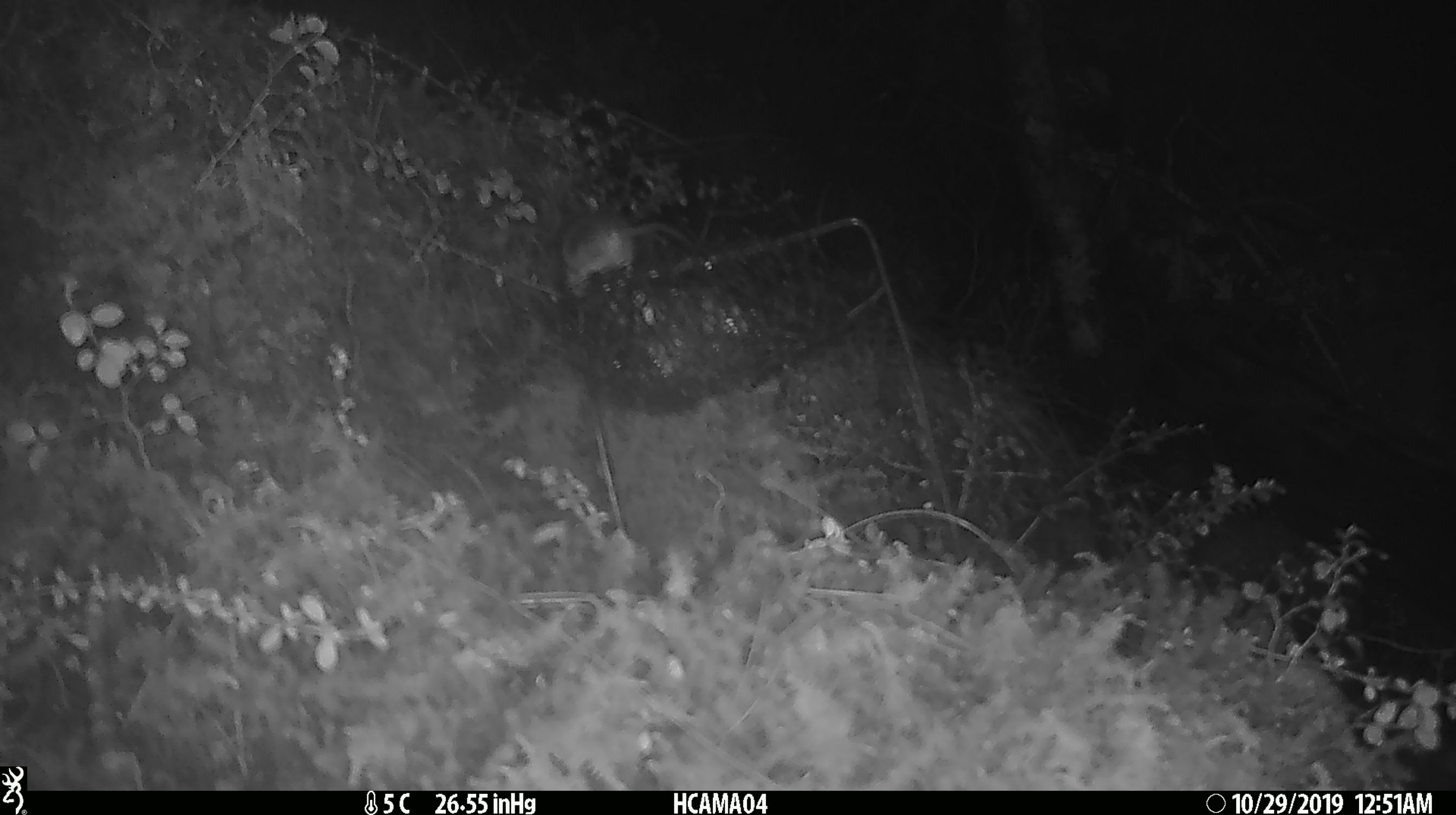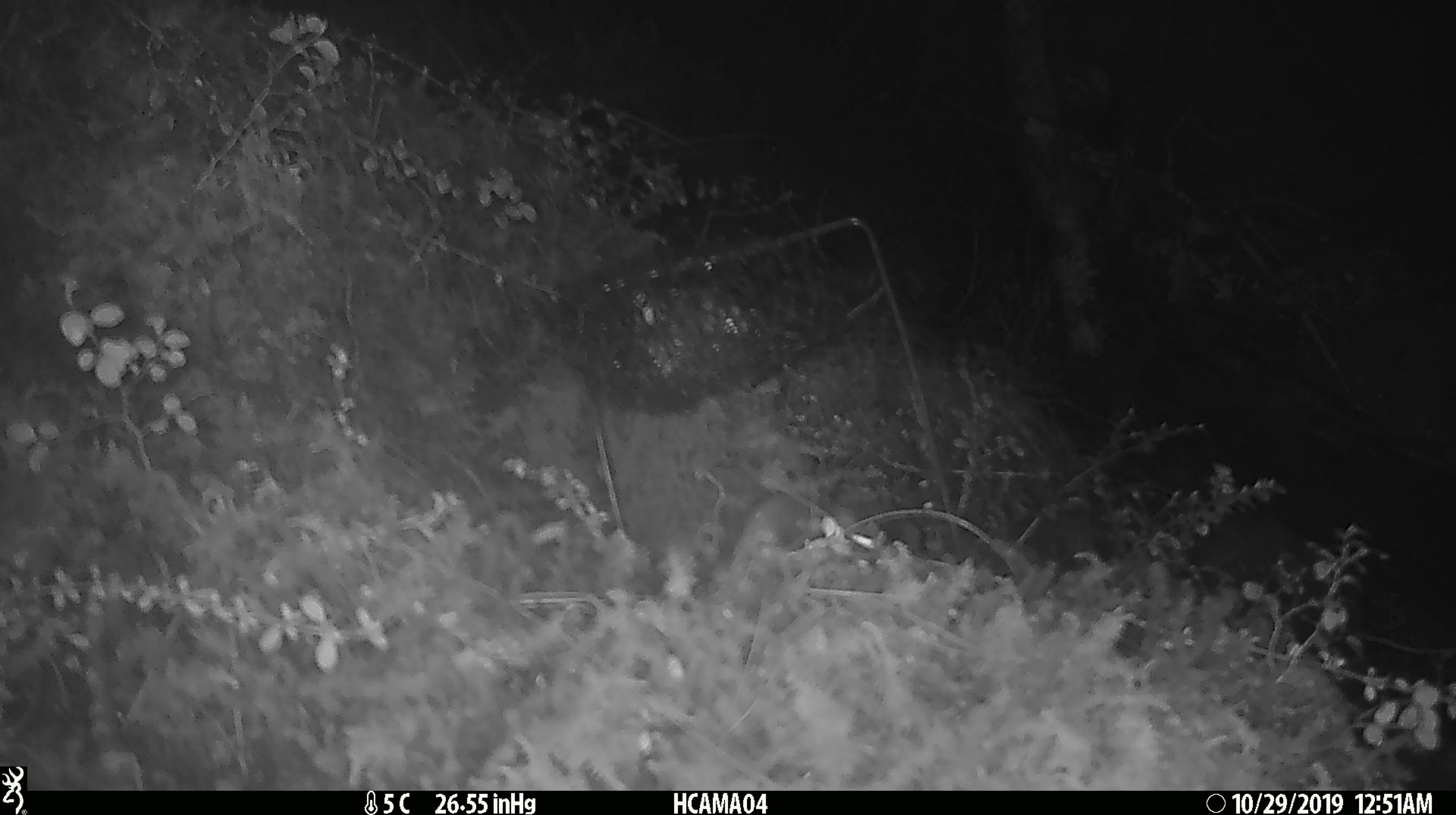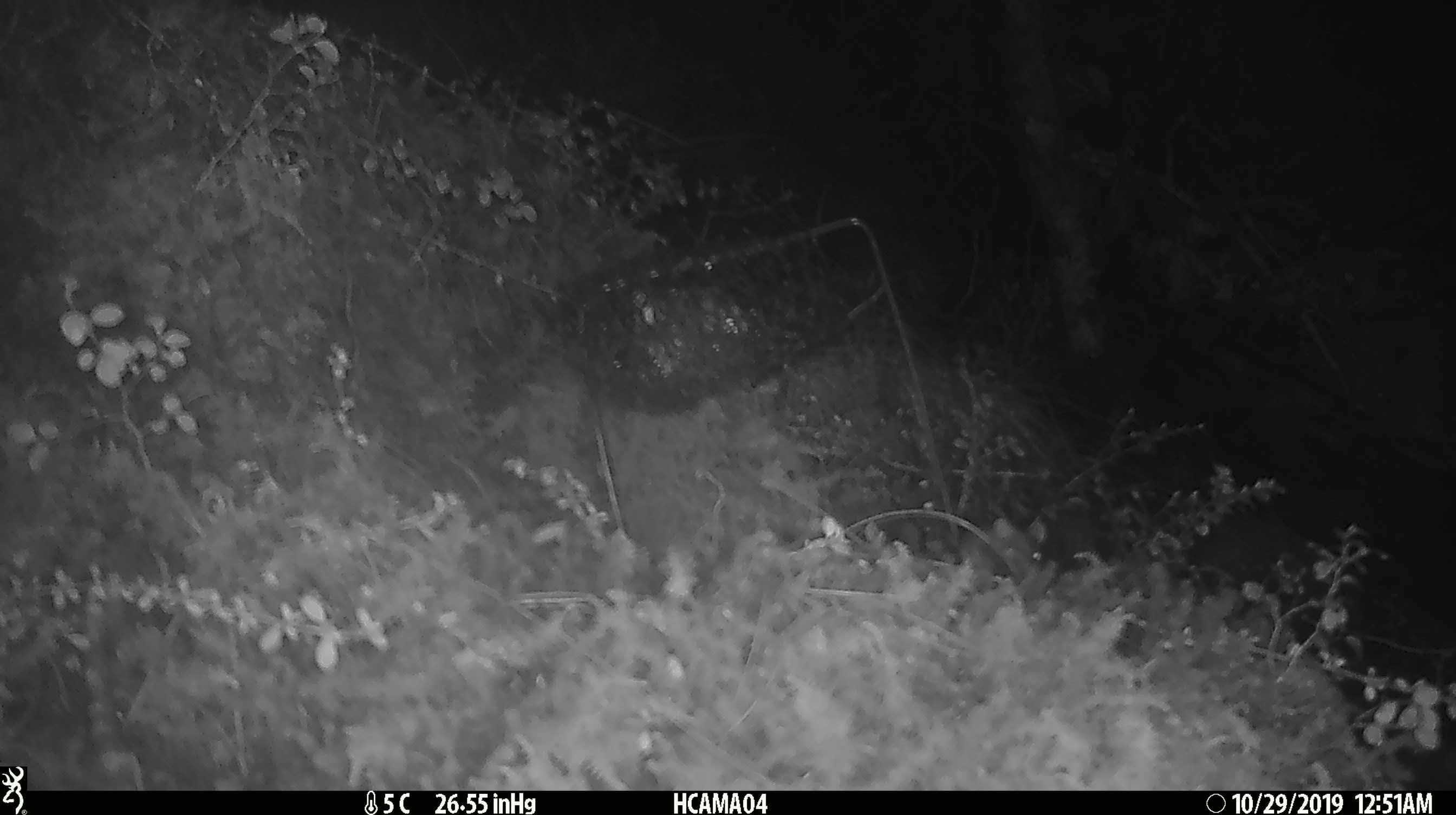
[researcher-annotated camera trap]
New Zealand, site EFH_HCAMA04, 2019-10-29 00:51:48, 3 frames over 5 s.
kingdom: Animalia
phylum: Chordata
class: Mammalia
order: Rodentia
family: Muridae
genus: Mus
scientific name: Mus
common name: mouse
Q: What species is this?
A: Mouse (Mus).